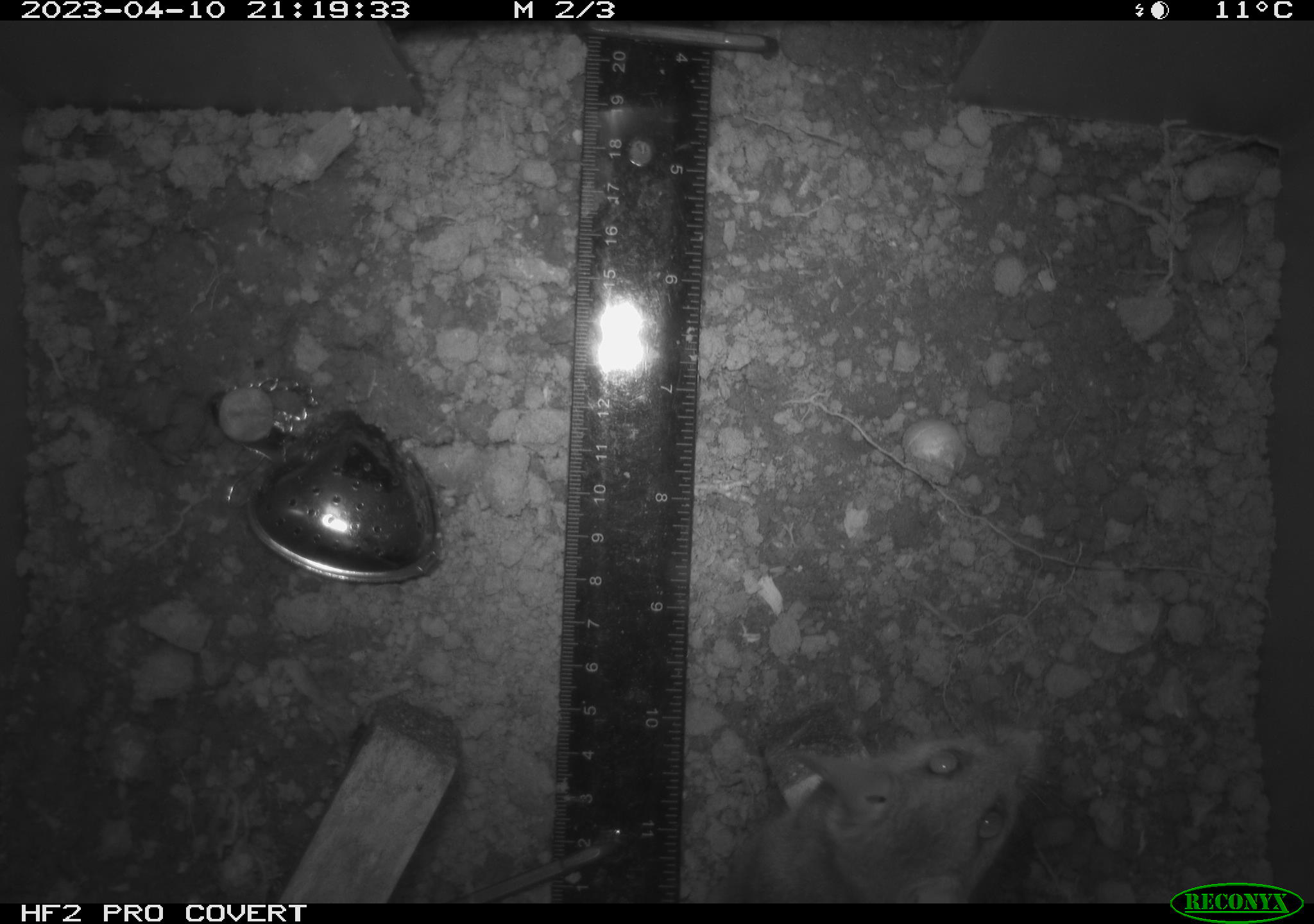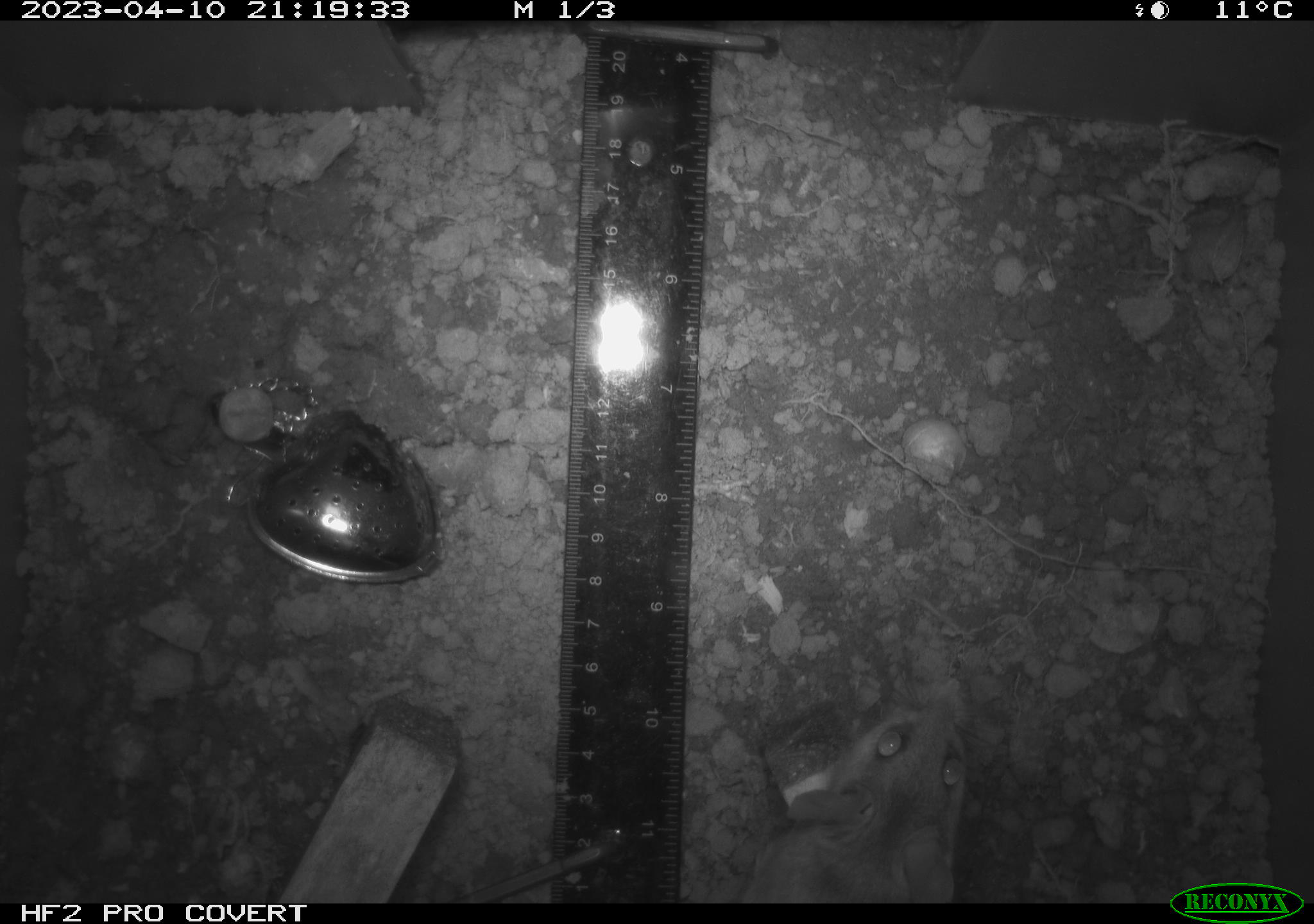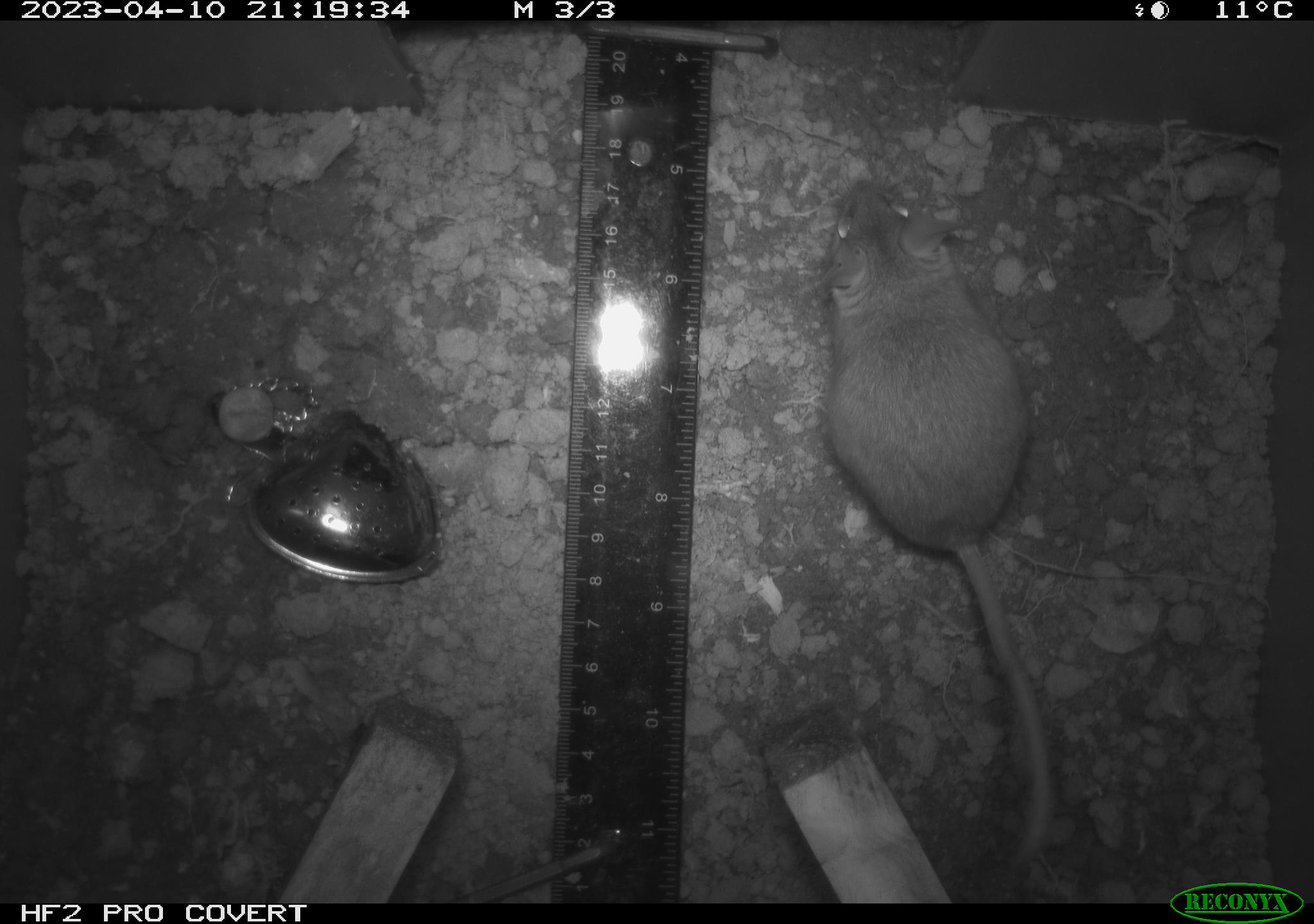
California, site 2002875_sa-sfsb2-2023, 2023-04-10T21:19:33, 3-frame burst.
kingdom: Animalia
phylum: Chordata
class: Mammalia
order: Rodentia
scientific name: Rodentia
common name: mouse species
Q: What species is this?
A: Mouse species (Rodentia).